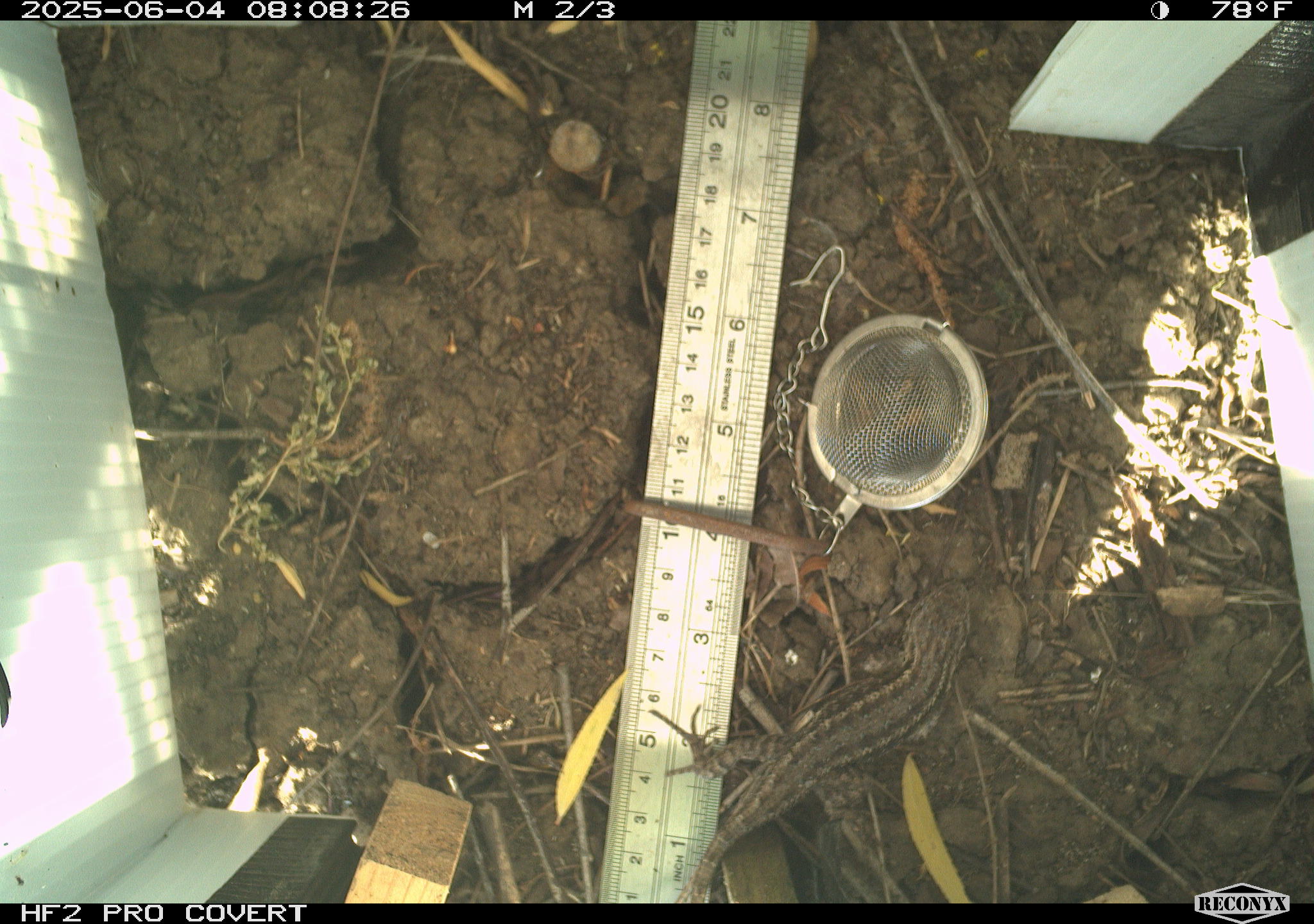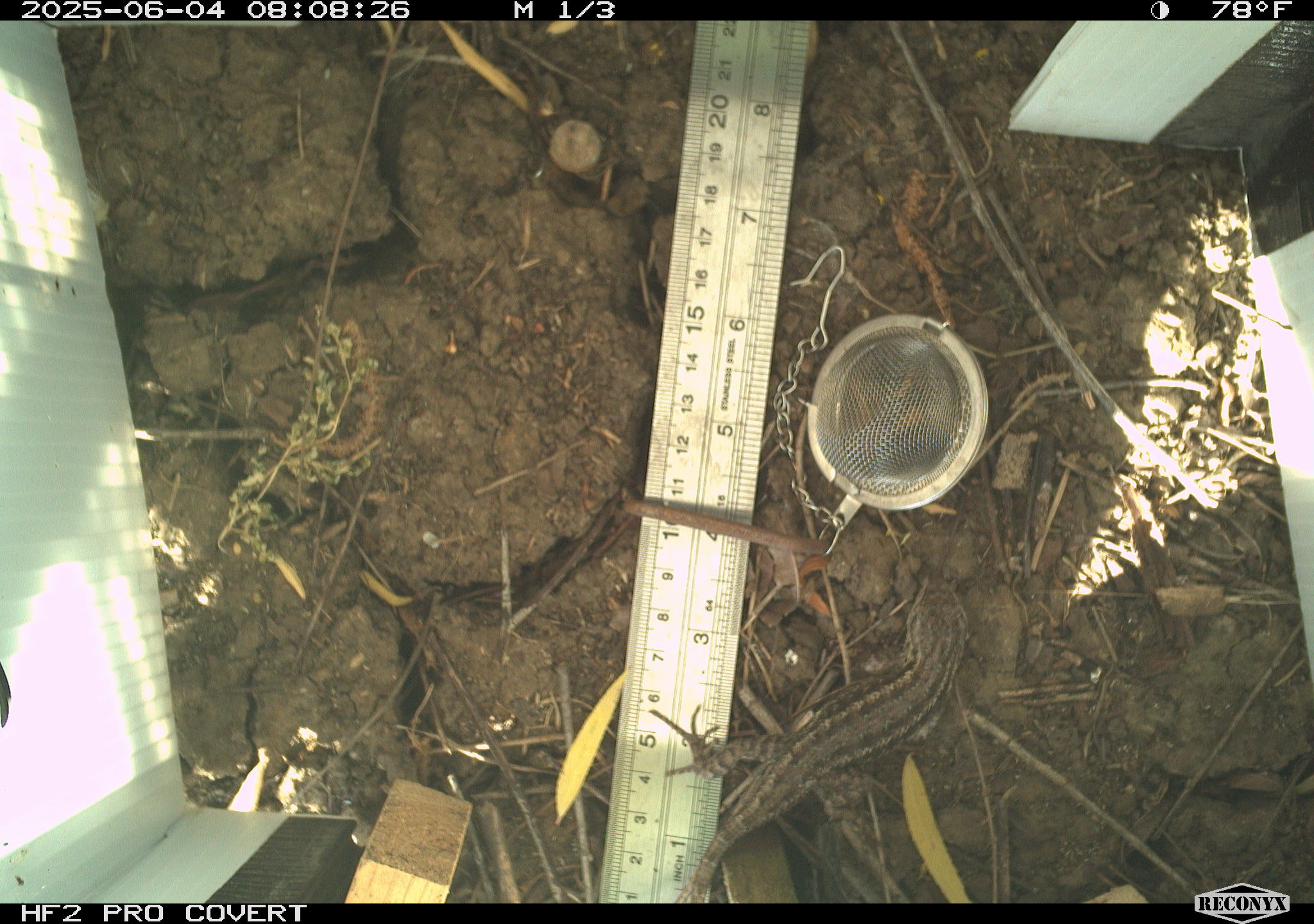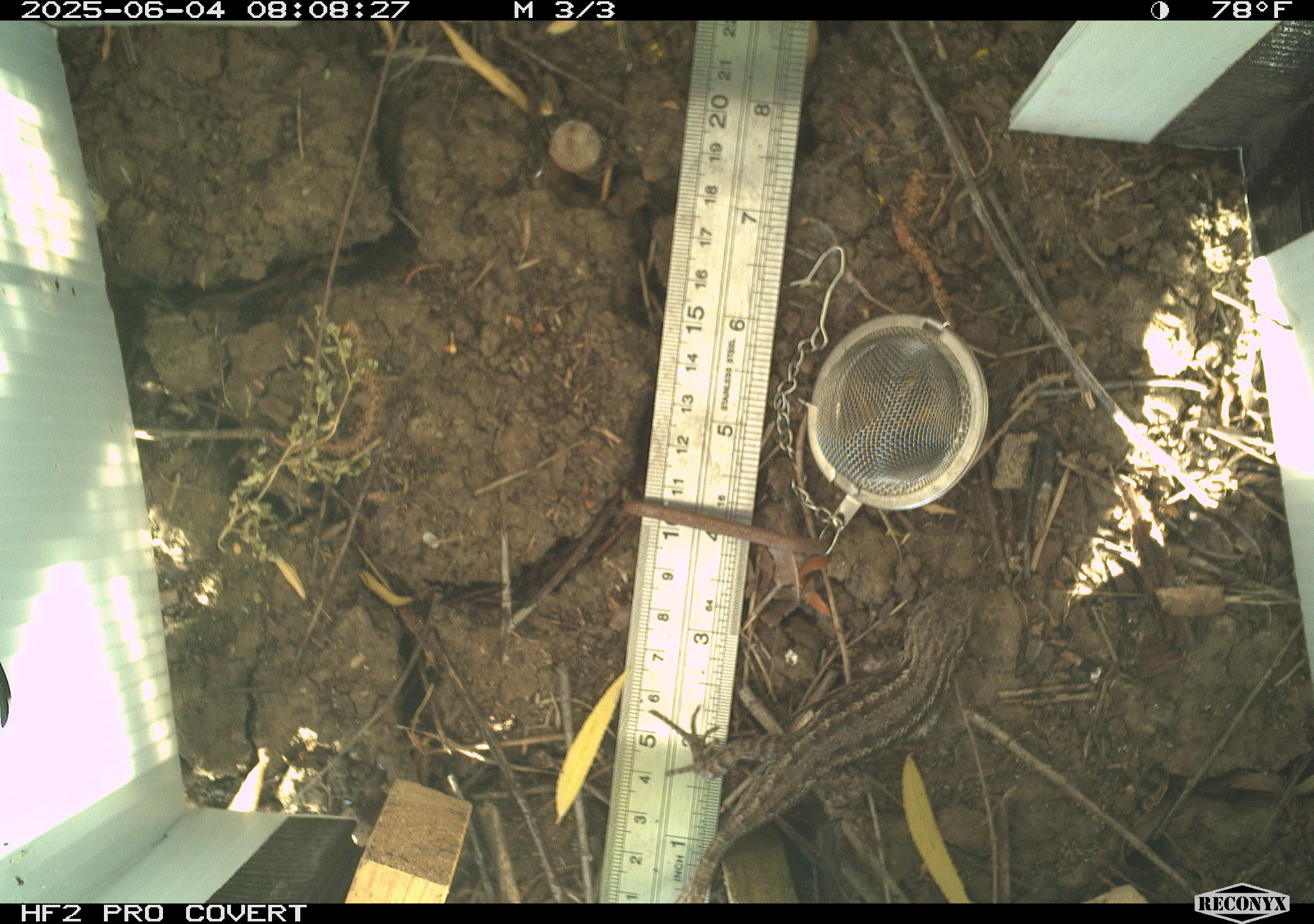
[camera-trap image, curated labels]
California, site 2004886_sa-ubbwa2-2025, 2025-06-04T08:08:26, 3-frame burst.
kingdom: Animalia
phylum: Chordata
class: Reptilia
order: Squamata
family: Phrynosomatidae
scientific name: Phrynosomatidae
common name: north american spiny lizards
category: sceloporus/uta species